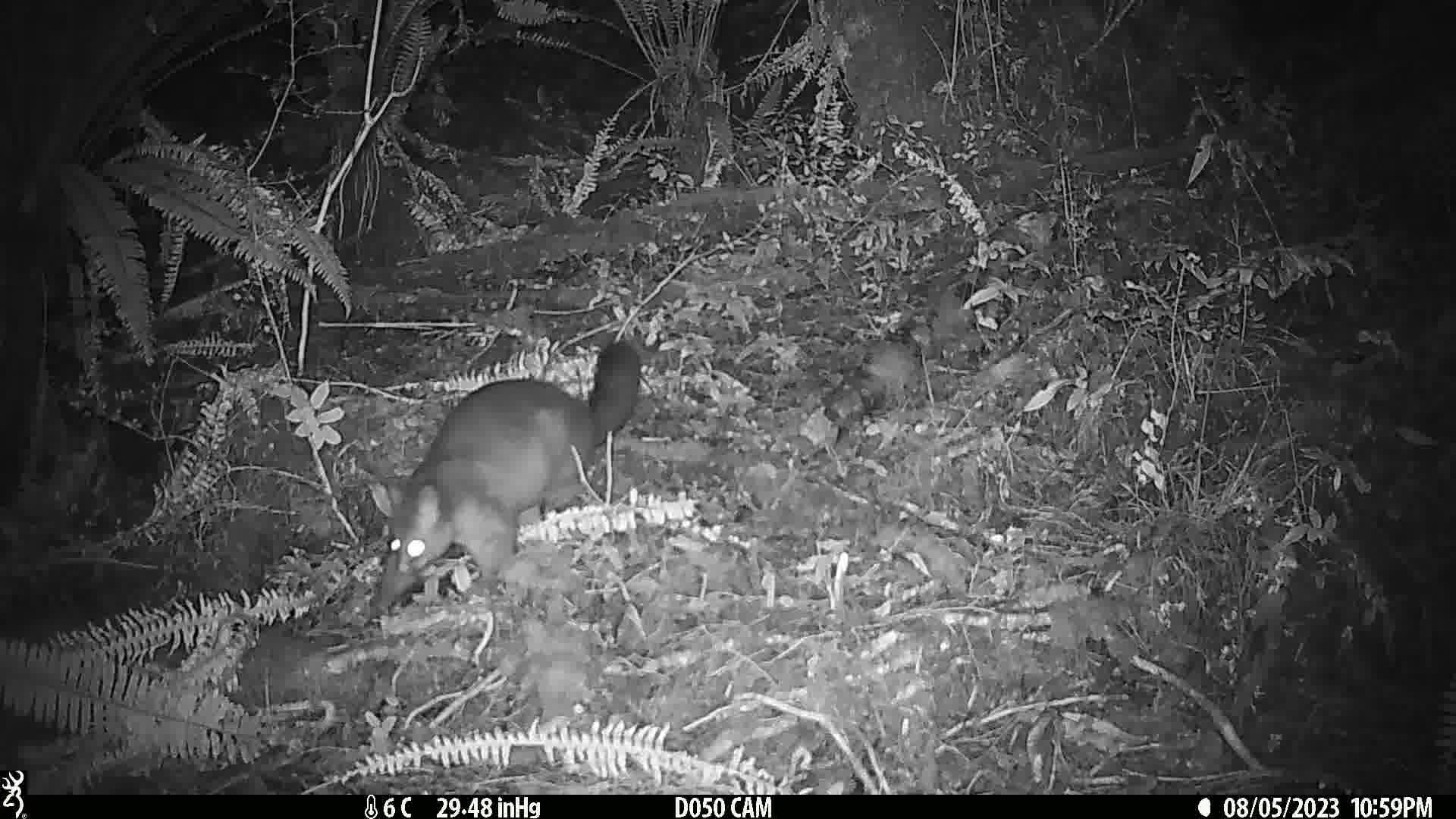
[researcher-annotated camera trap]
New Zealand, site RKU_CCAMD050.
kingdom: Animalia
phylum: Chordata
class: Mammalia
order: Diprotodontia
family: Phalangeridae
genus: Trichosurus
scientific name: Trichosurus vulpecula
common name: common brushtail possum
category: possum